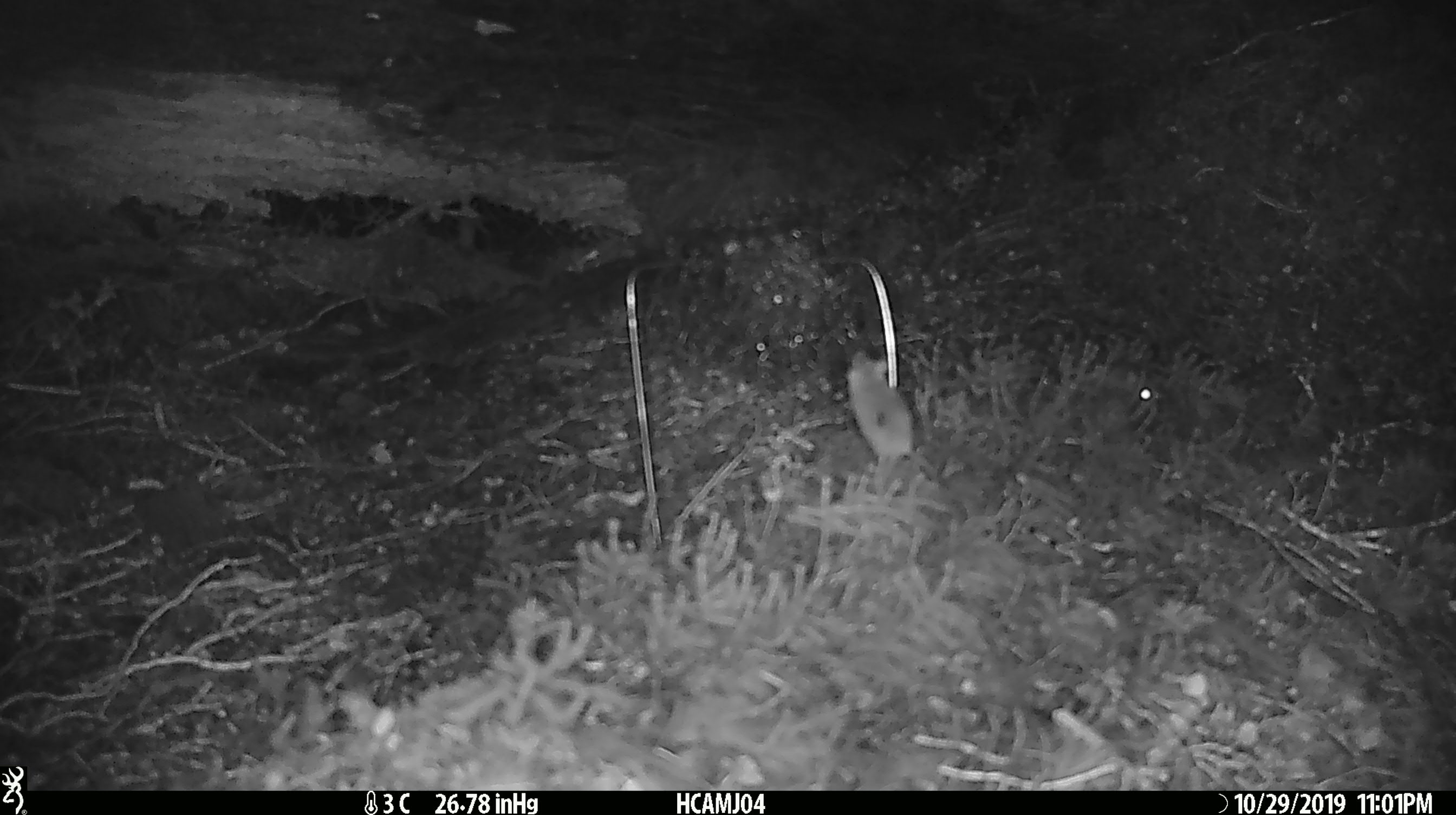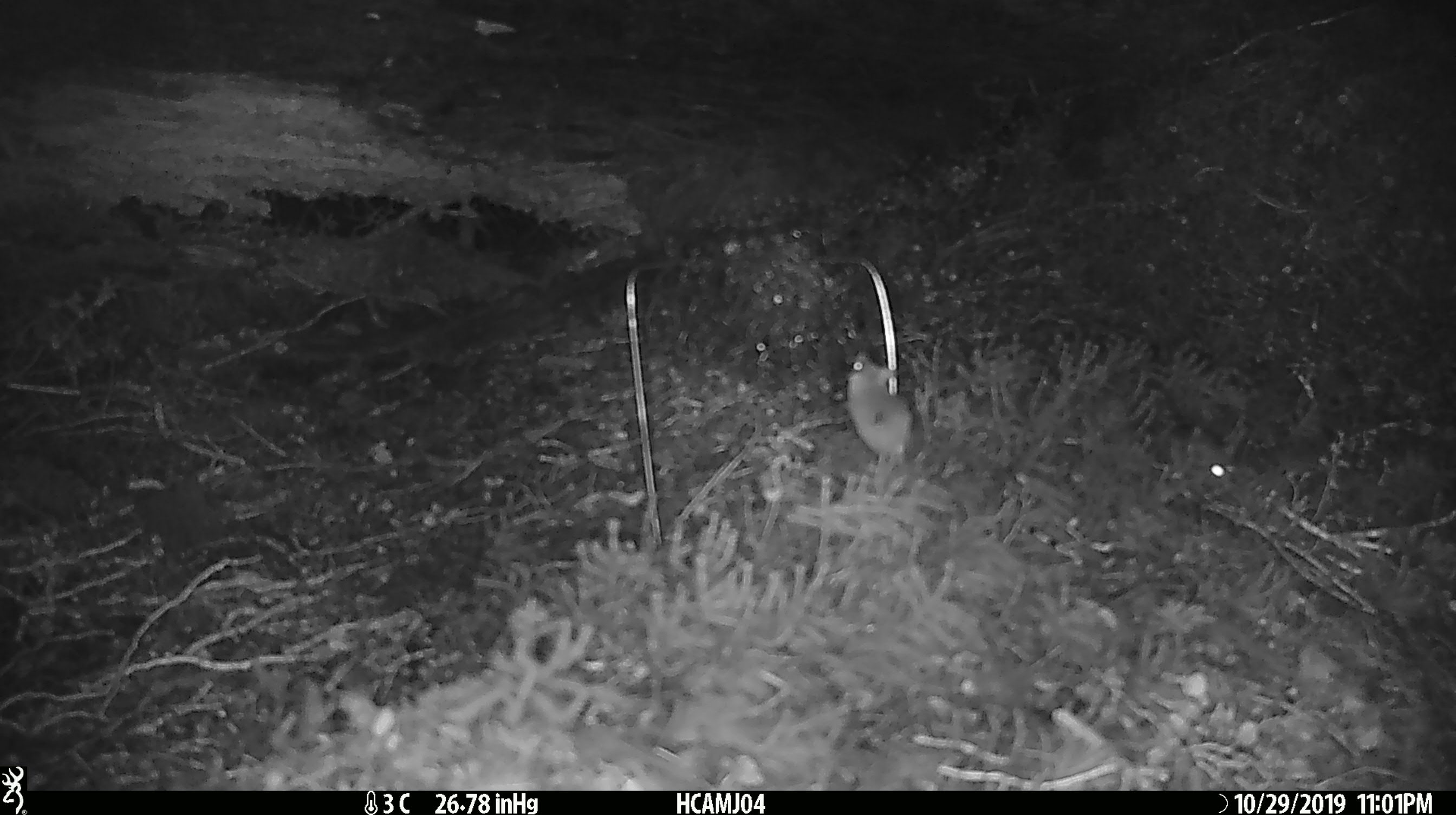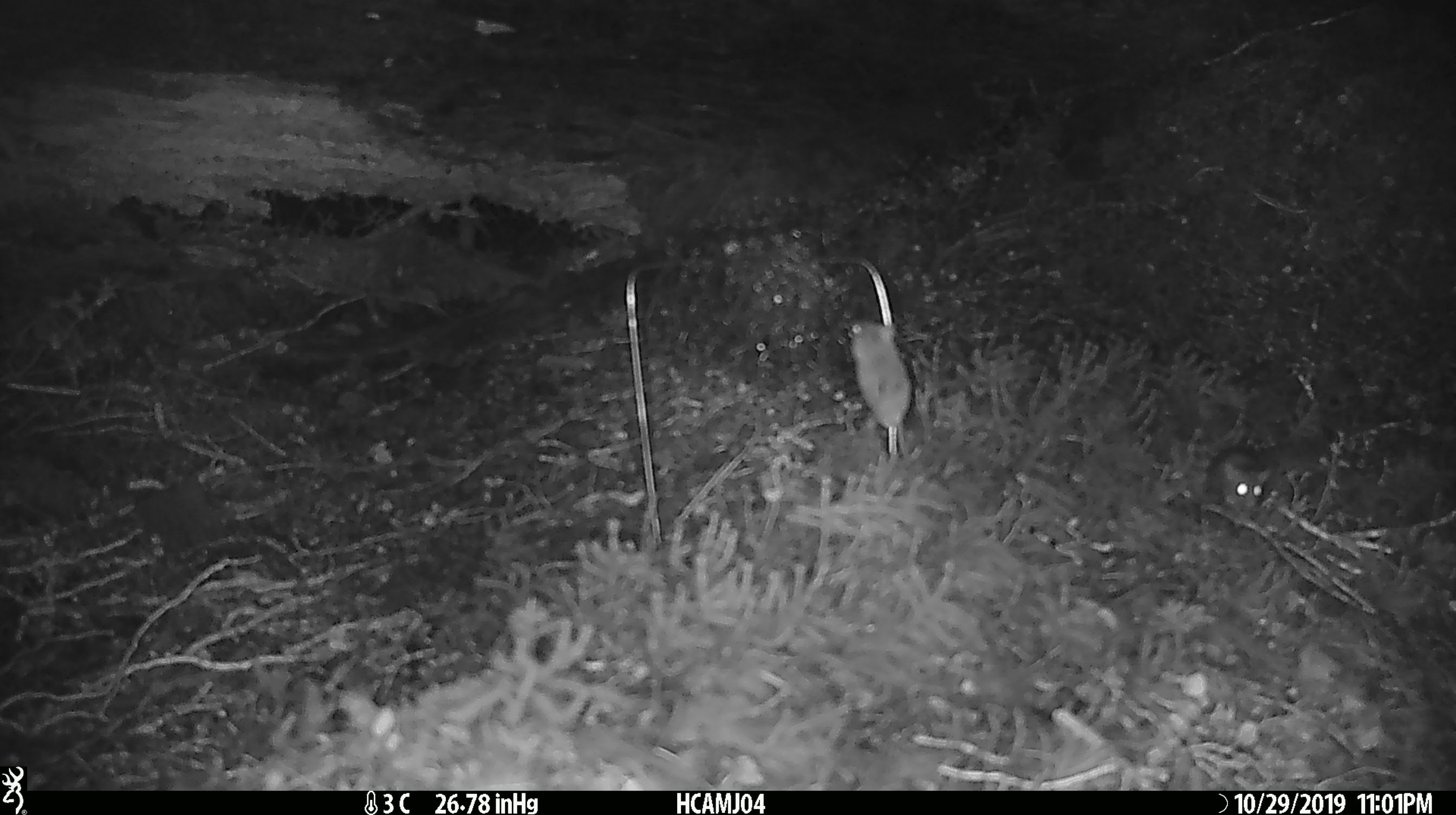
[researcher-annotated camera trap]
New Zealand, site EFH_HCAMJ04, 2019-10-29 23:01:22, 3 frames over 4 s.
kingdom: Animalia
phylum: Chordata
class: Mammalia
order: Rodentia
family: Muridae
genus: Mus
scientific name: Mus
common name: mouse